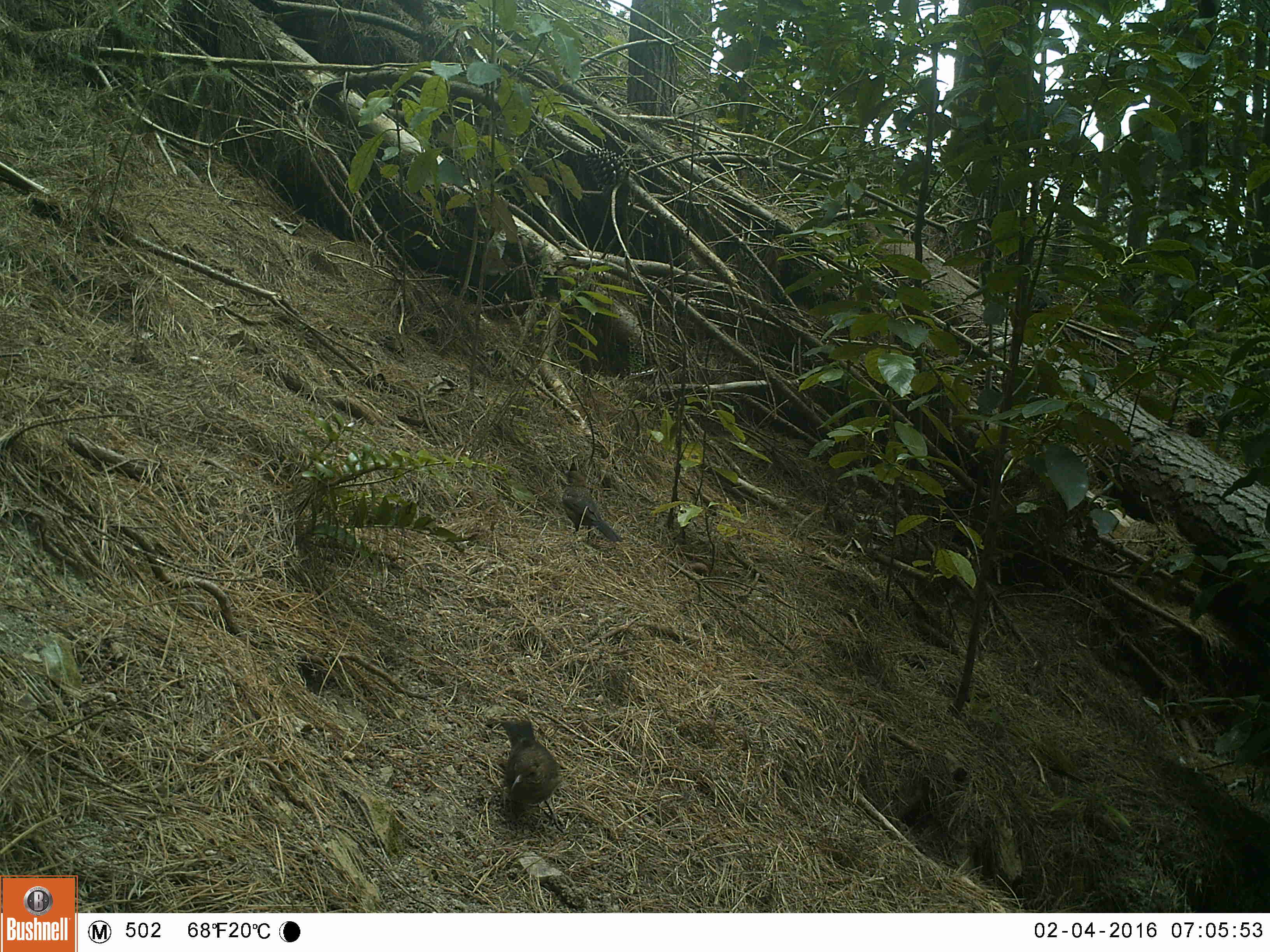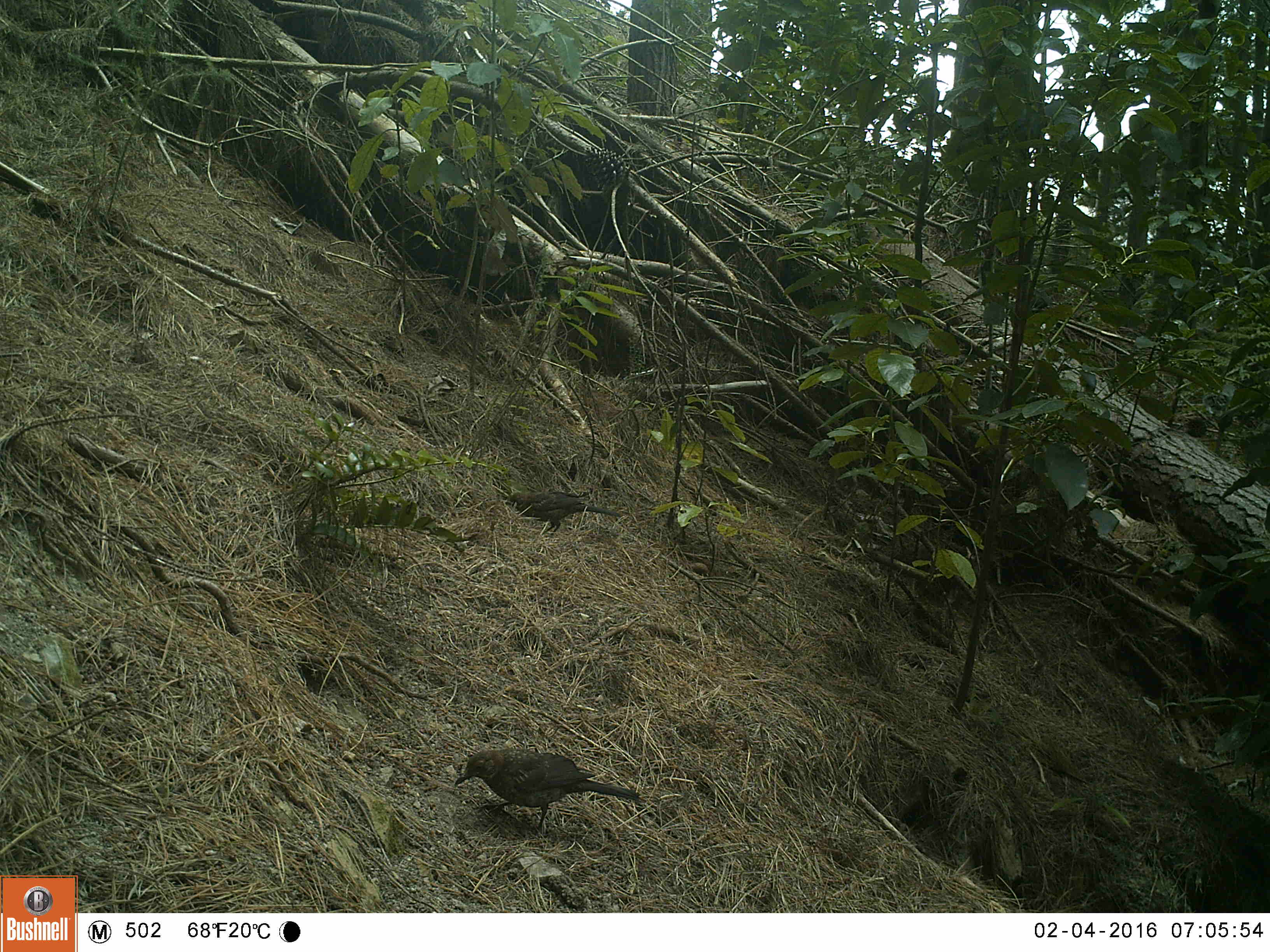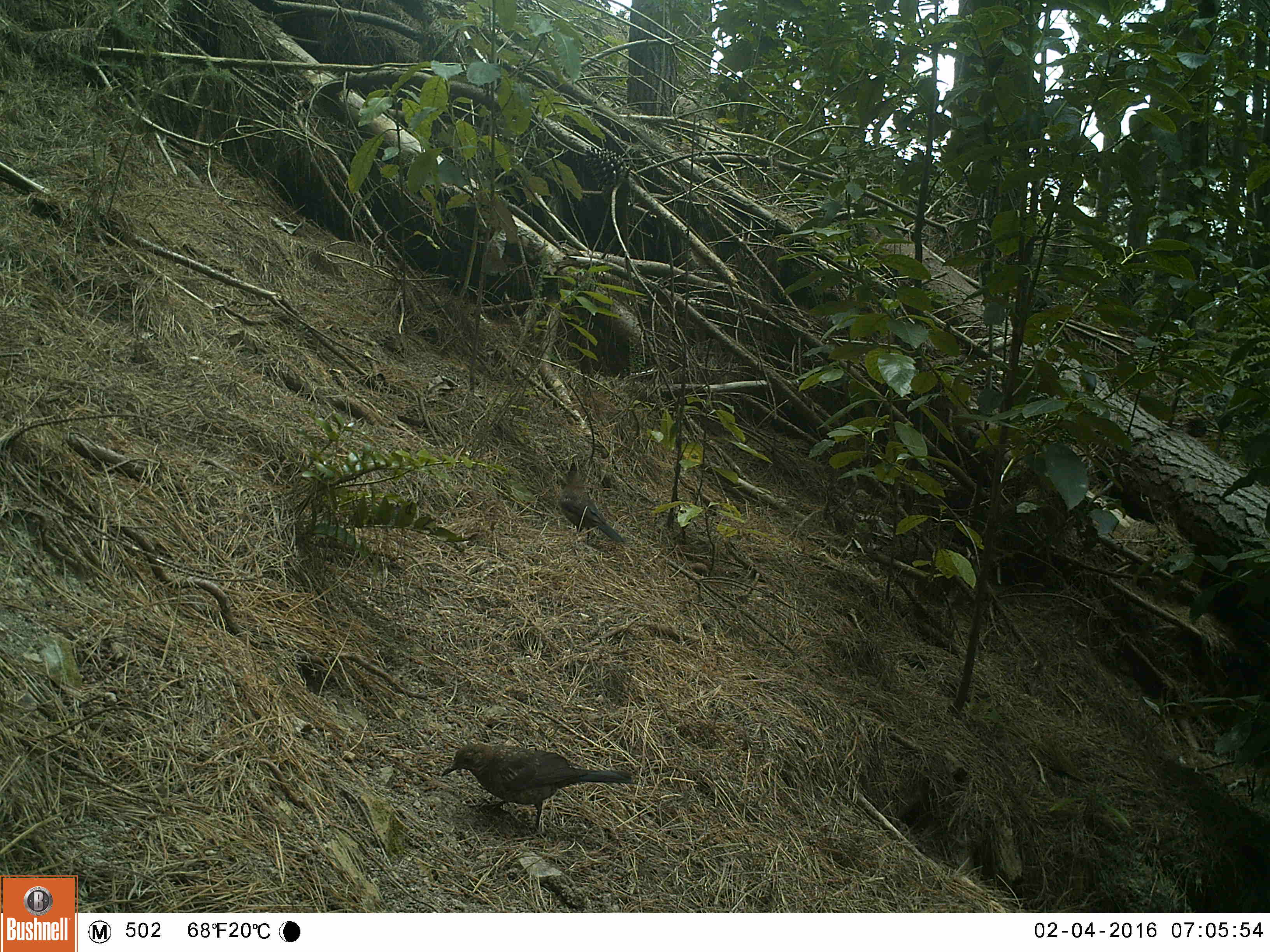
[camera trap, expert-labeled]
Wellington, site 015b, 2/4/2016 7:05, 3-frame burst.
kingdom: Animalia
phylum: Chordata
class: Aves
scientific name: Aves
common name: bird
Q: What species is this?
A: Bird (Aves).